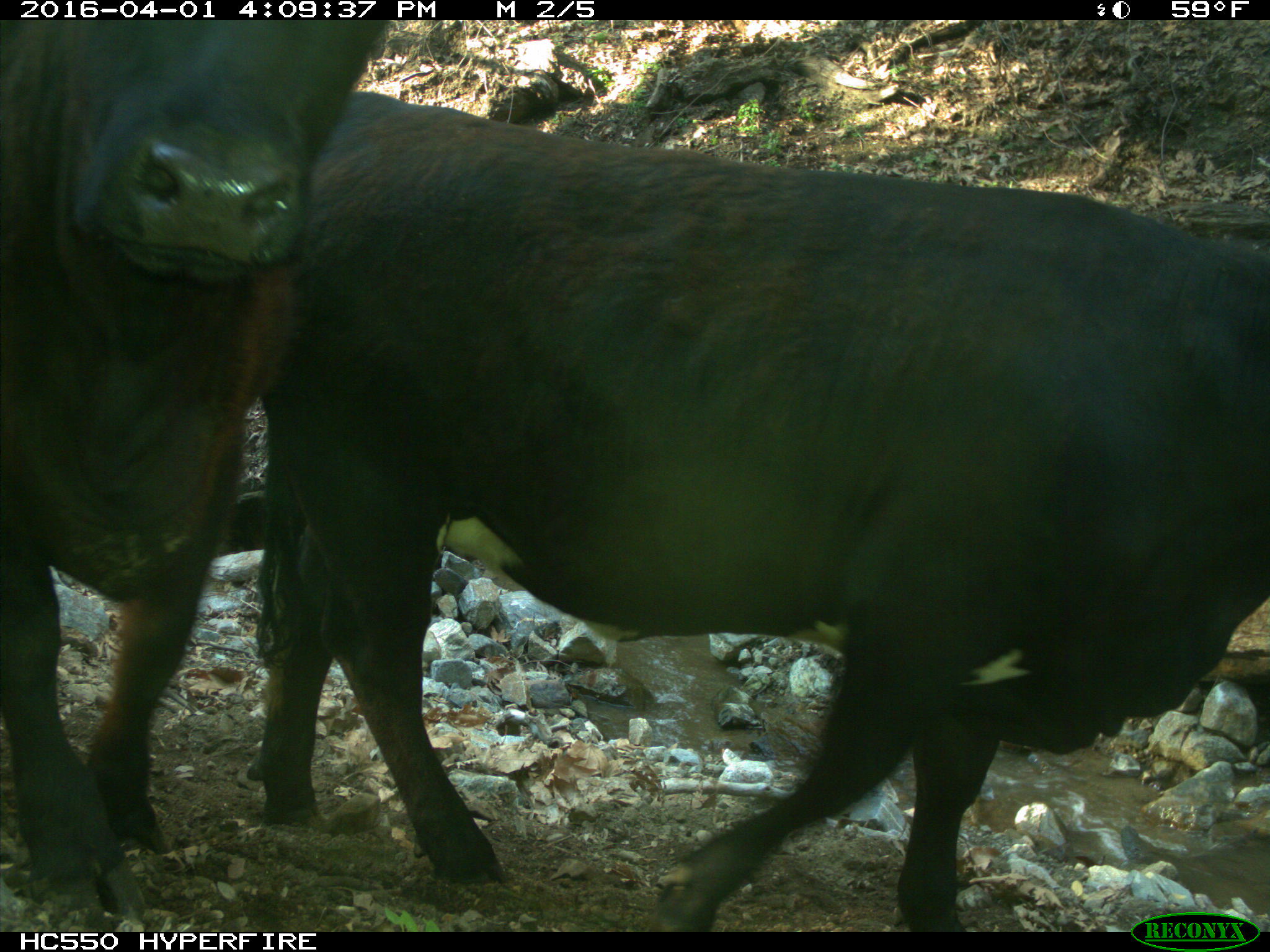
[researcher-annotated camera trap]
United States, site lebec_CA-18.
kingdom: Animalia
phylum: Chordata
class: Mammalia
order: Artiodactyla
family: Bovidae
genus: Bos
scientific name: Bos taurus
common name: domestic cow